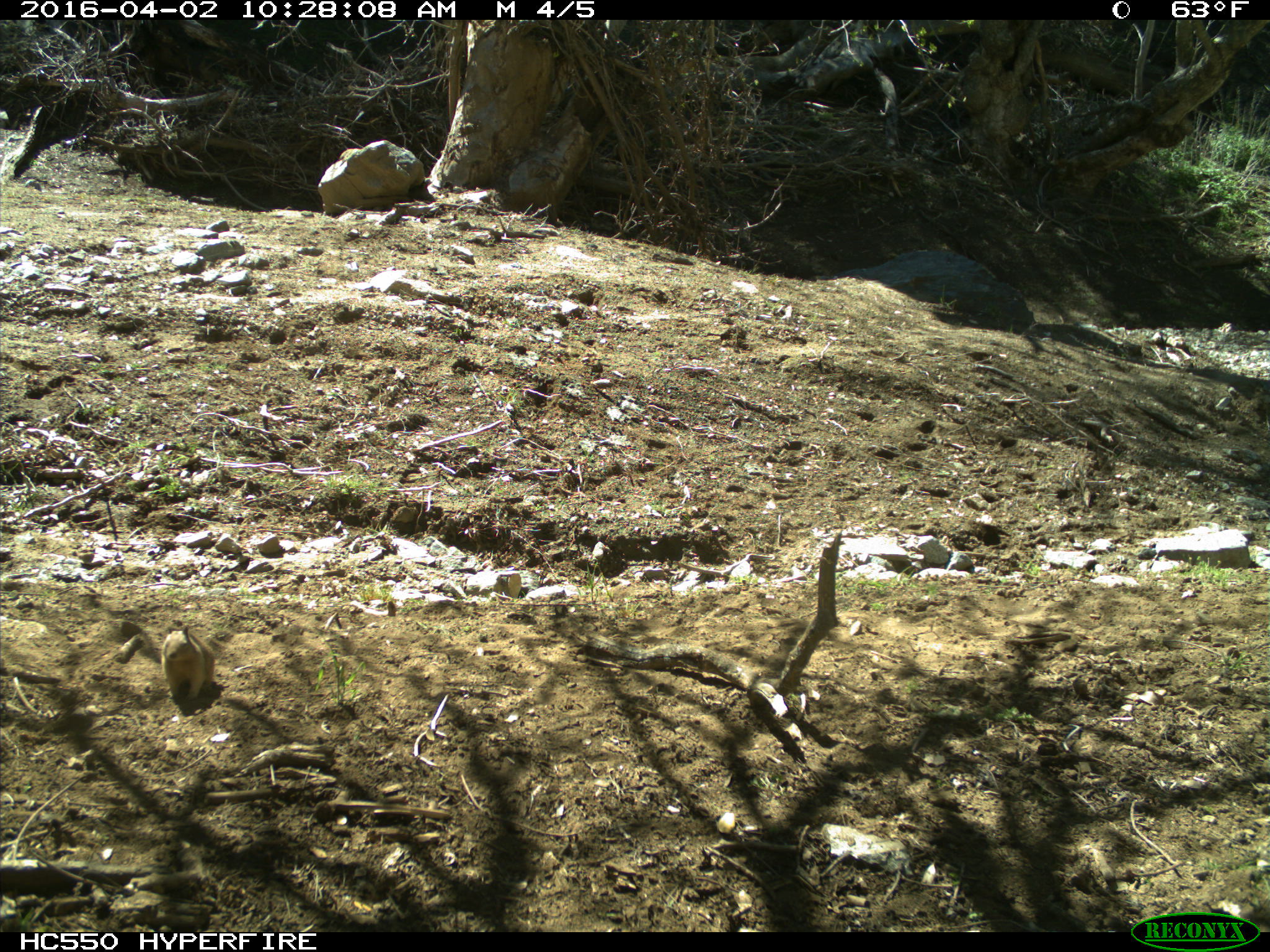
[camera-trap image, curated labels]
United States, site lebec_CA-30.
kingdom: Animalia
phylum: Chordata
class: Mammalia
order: Rodentia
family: Sciuridae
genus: Otospermophilus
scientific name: Otospermophilus beecheyi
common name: california ground squirrel